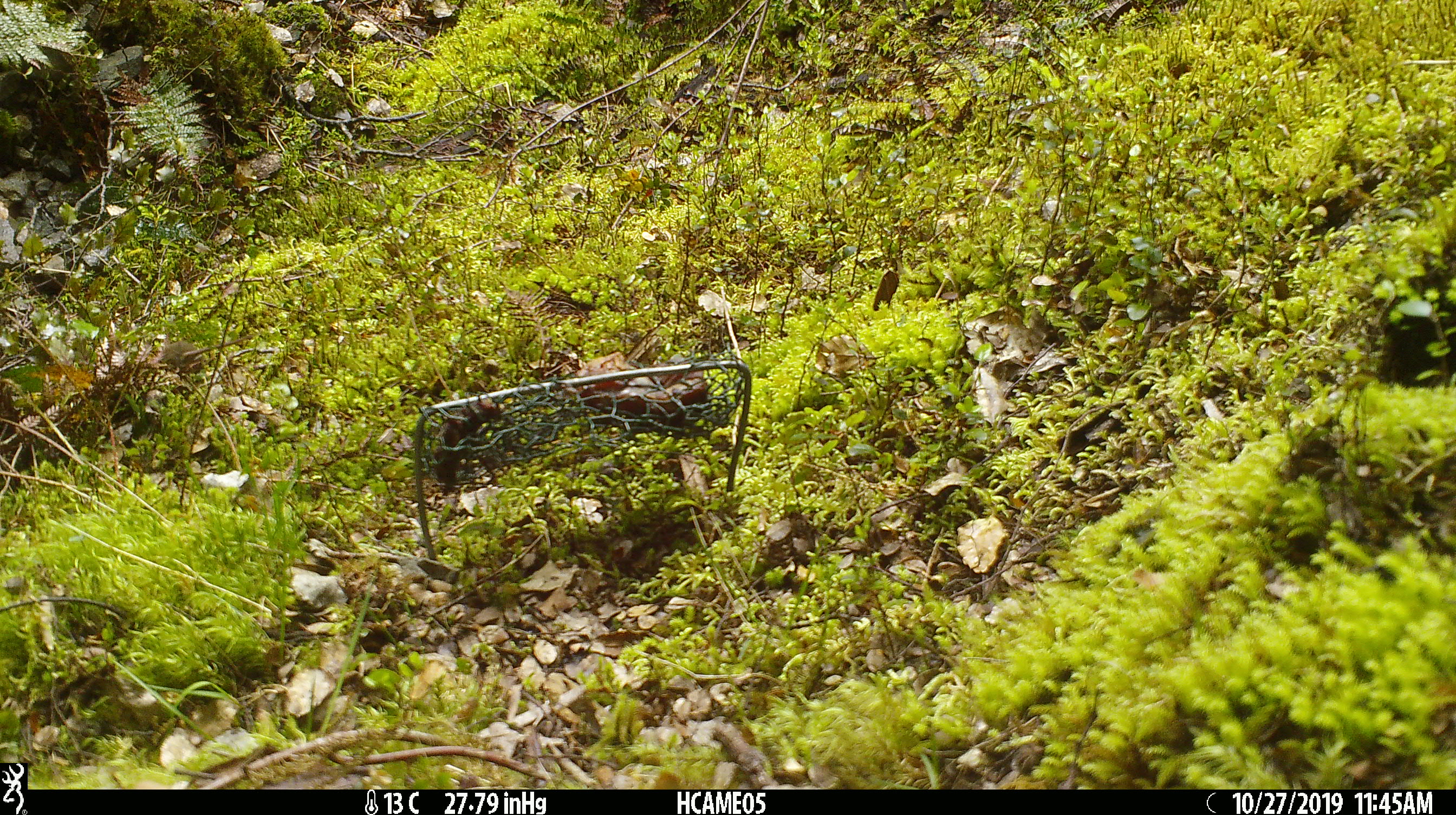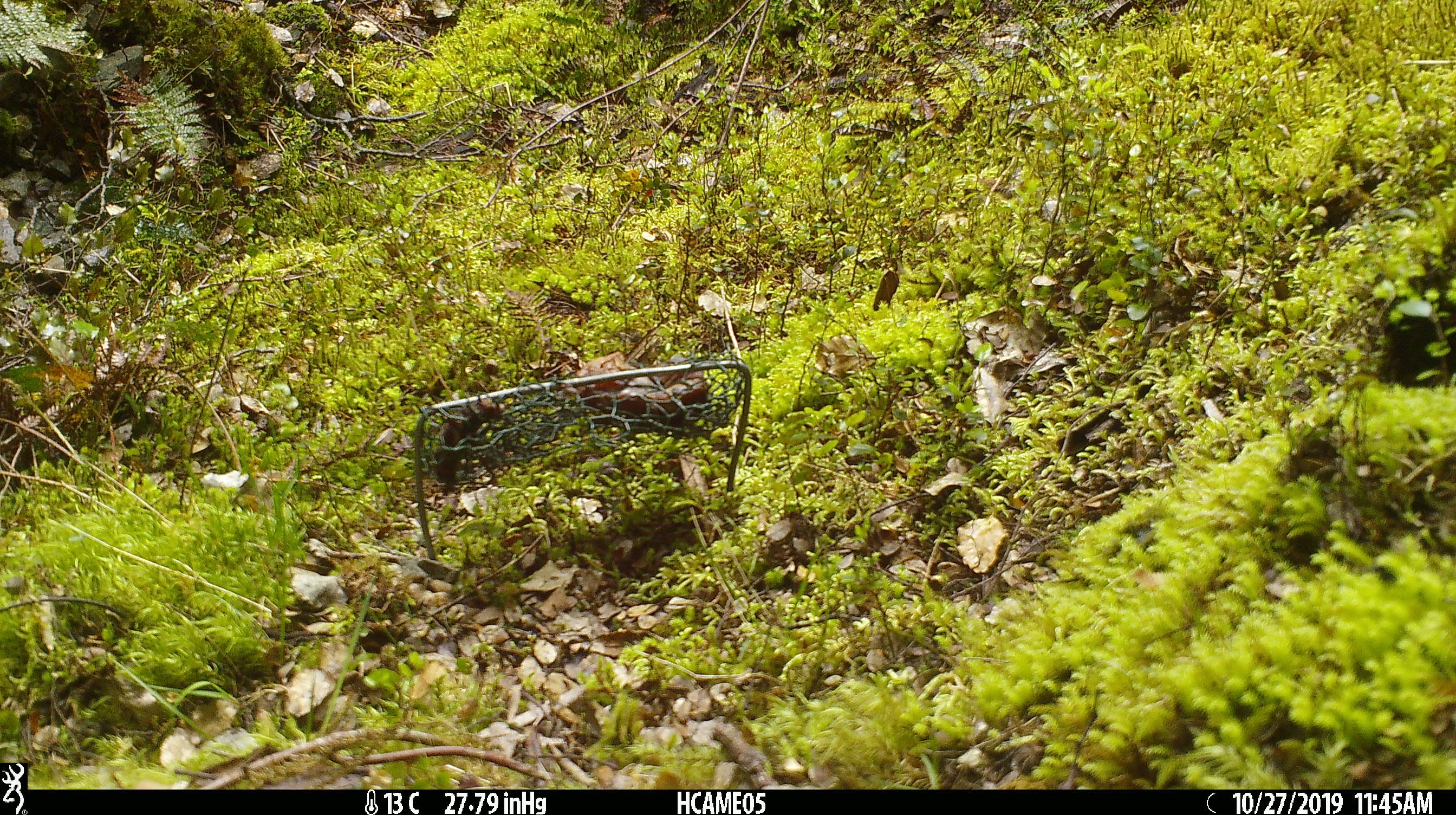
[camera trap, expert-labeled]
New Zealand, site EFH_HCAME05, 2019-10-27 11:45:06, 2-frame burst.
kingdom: Animalia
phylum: Chordata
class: Mammalia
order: Rodentia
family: Muridae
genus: Mus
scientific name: Mus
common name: mouse